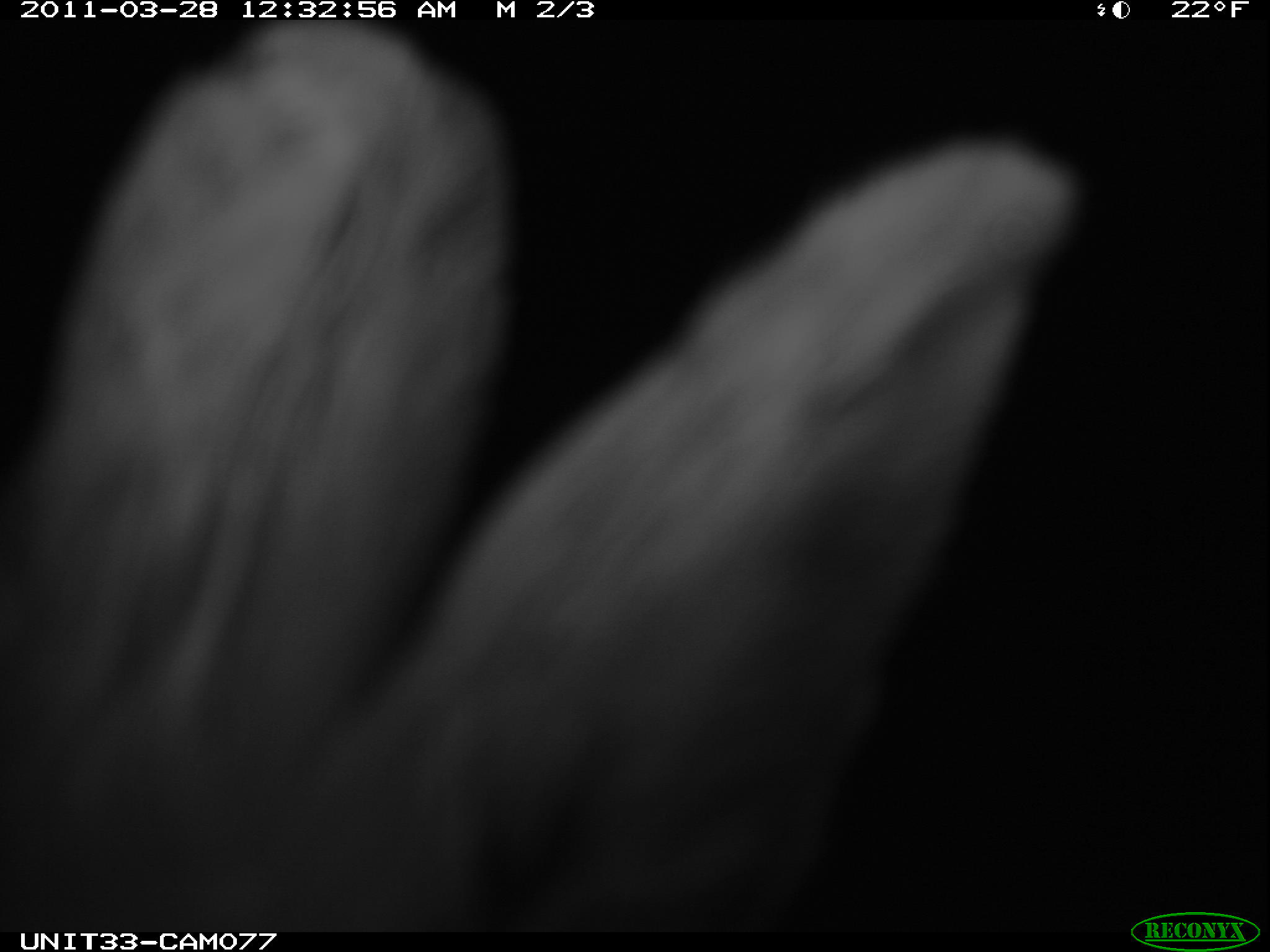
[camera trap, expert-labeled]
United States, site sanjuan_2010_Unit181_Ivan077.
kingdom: Animalia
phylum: Chordata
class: Mammalia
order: Lagomorpha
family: Leporidae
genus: Lepus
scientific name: Lepus americanus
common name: snowshoe hare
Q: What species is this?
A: Lepus americanus (snowshoe hare).